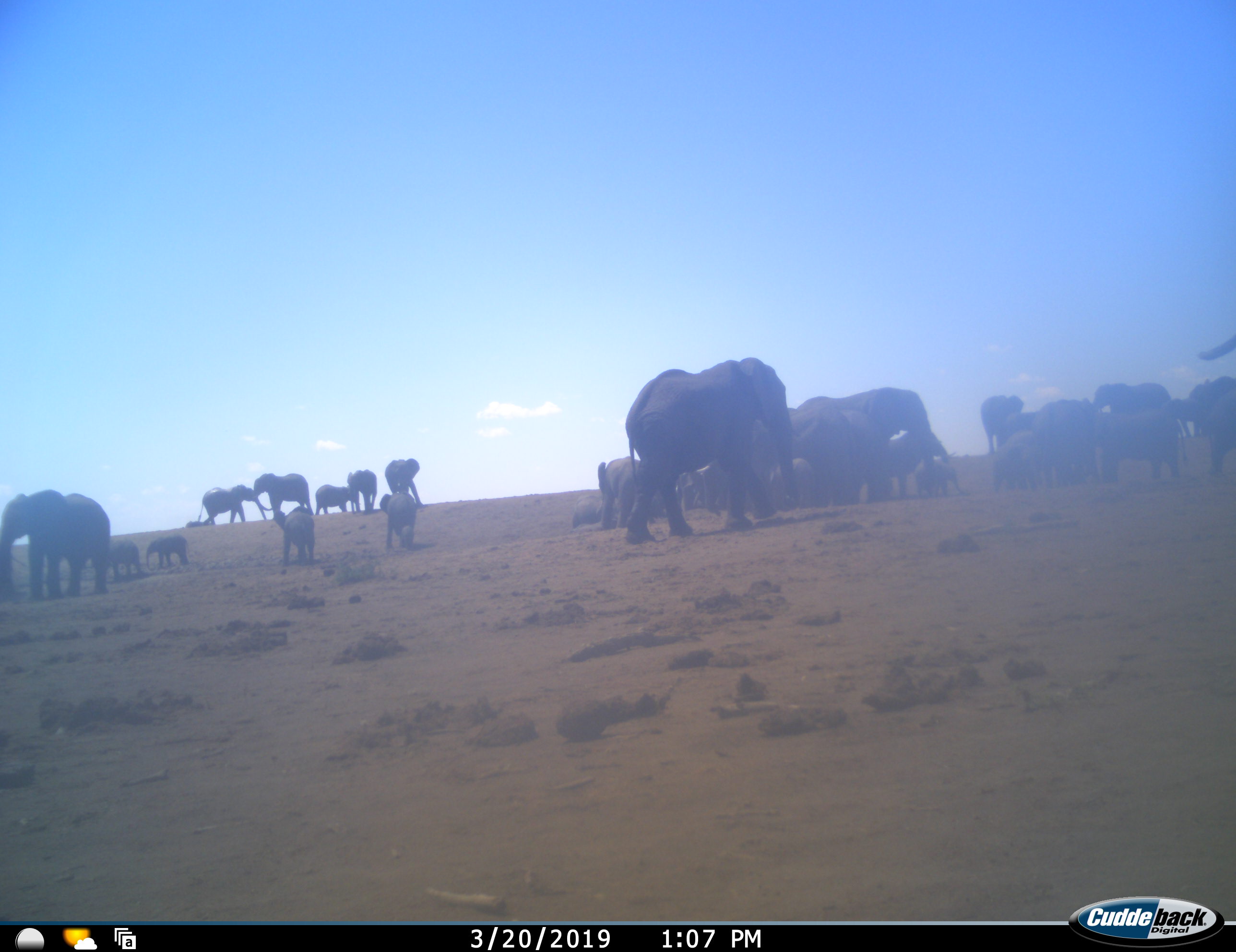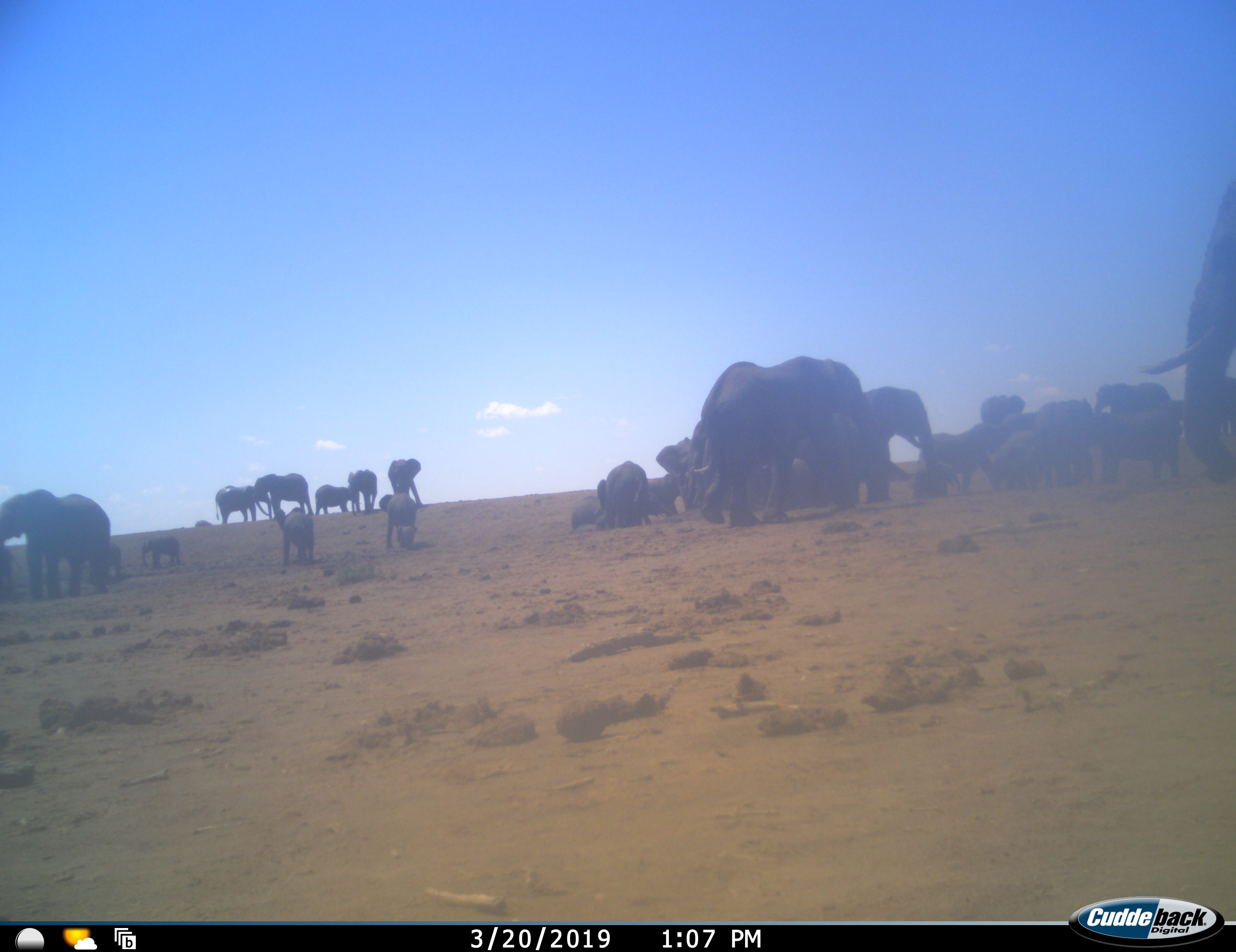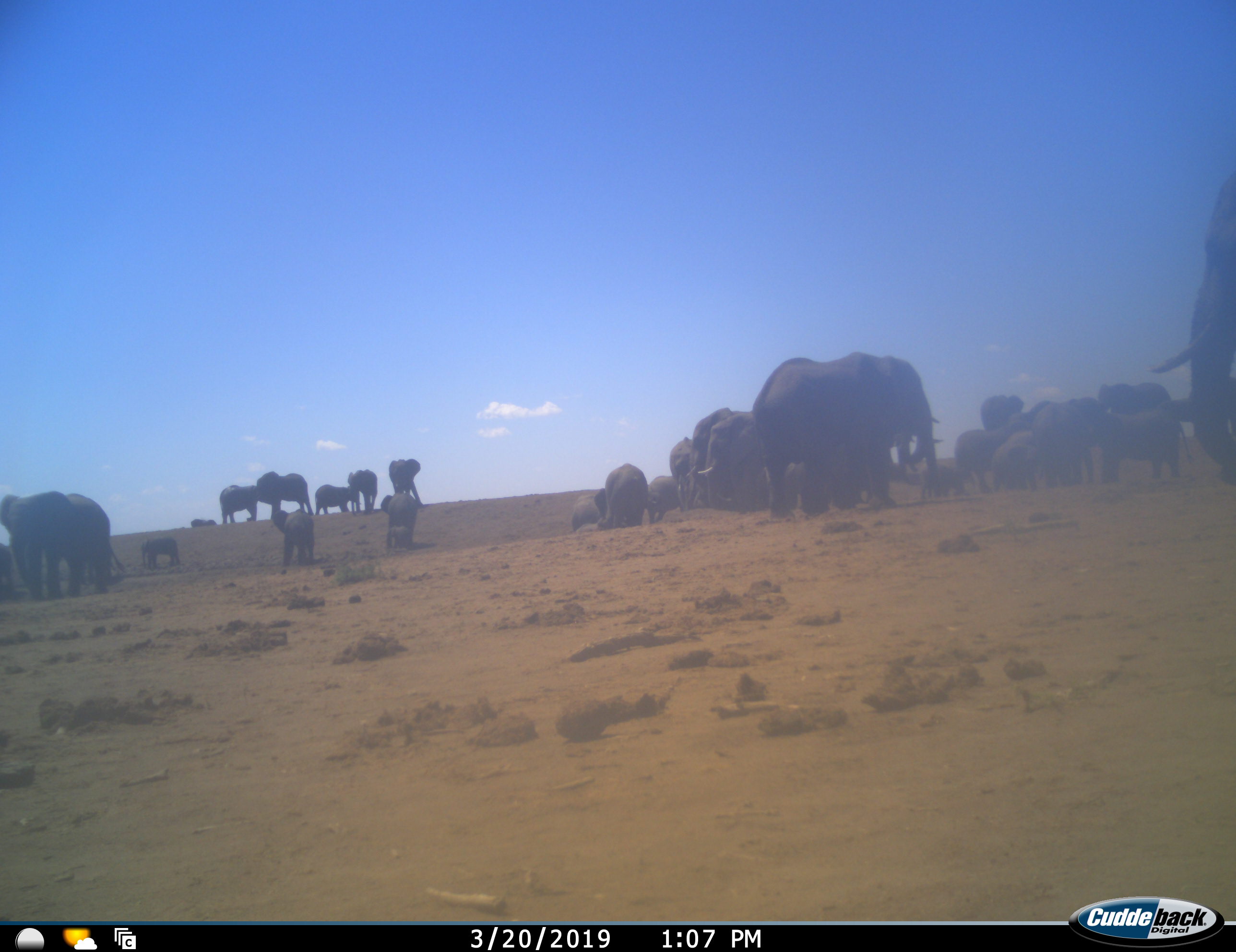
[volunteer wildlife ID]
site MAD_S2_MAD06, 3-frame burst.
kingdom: Animalia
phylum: Chordata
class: Mammalia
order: Proboscidea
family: Elephantidae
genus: Loxodonta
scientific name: Loxodonta africana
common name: african bush elephant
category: elephant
Elephant (african bush elephant) (Loxodonta africana), count 11-50. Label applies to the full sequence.